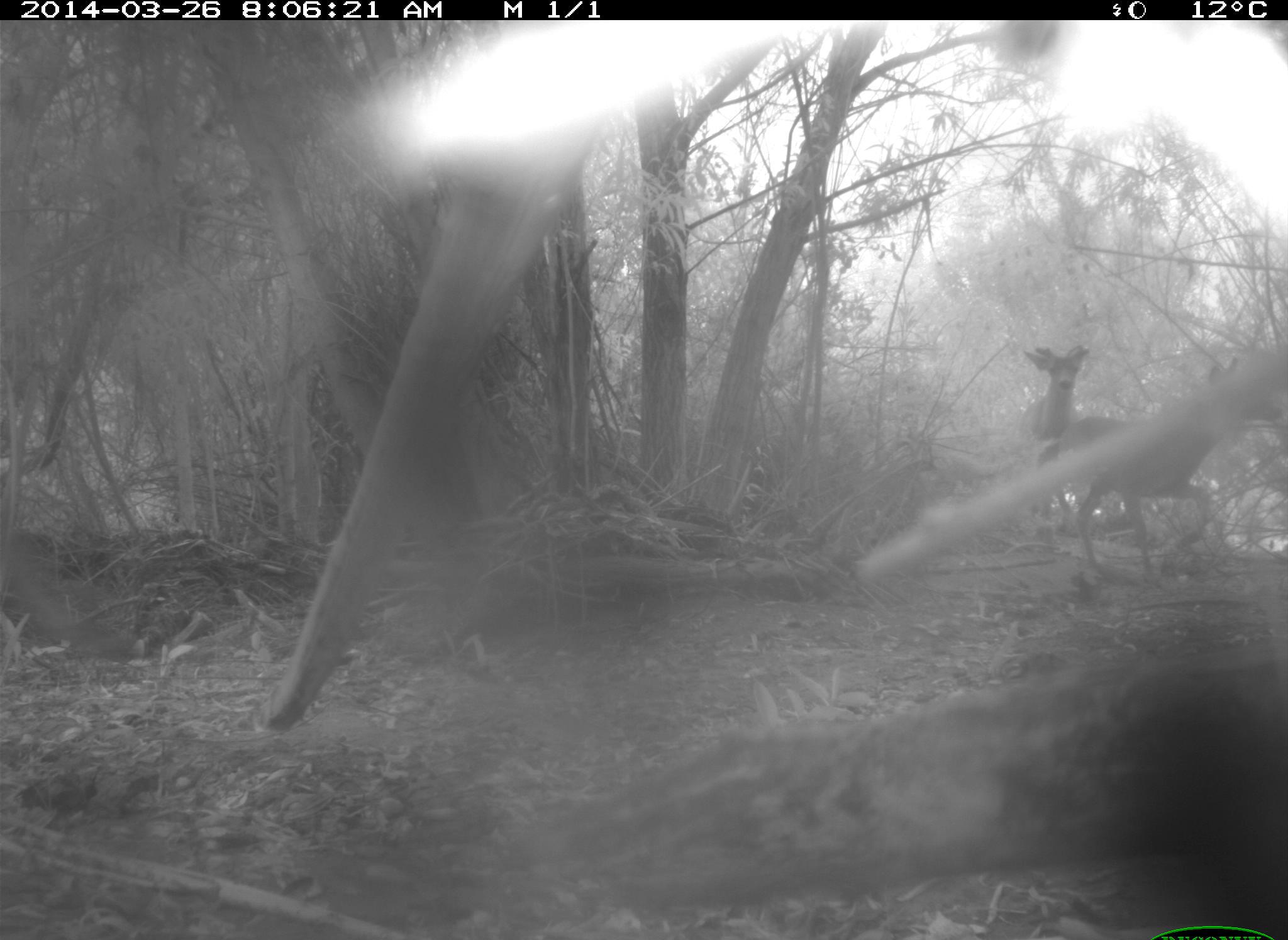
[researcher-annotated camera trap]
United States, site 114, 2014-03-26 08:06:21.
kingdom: Animalia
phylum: Chordata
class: Mammalia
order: Artiodactyla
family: Cervidae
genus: Odocoileus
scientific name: Odocoileus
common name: deer